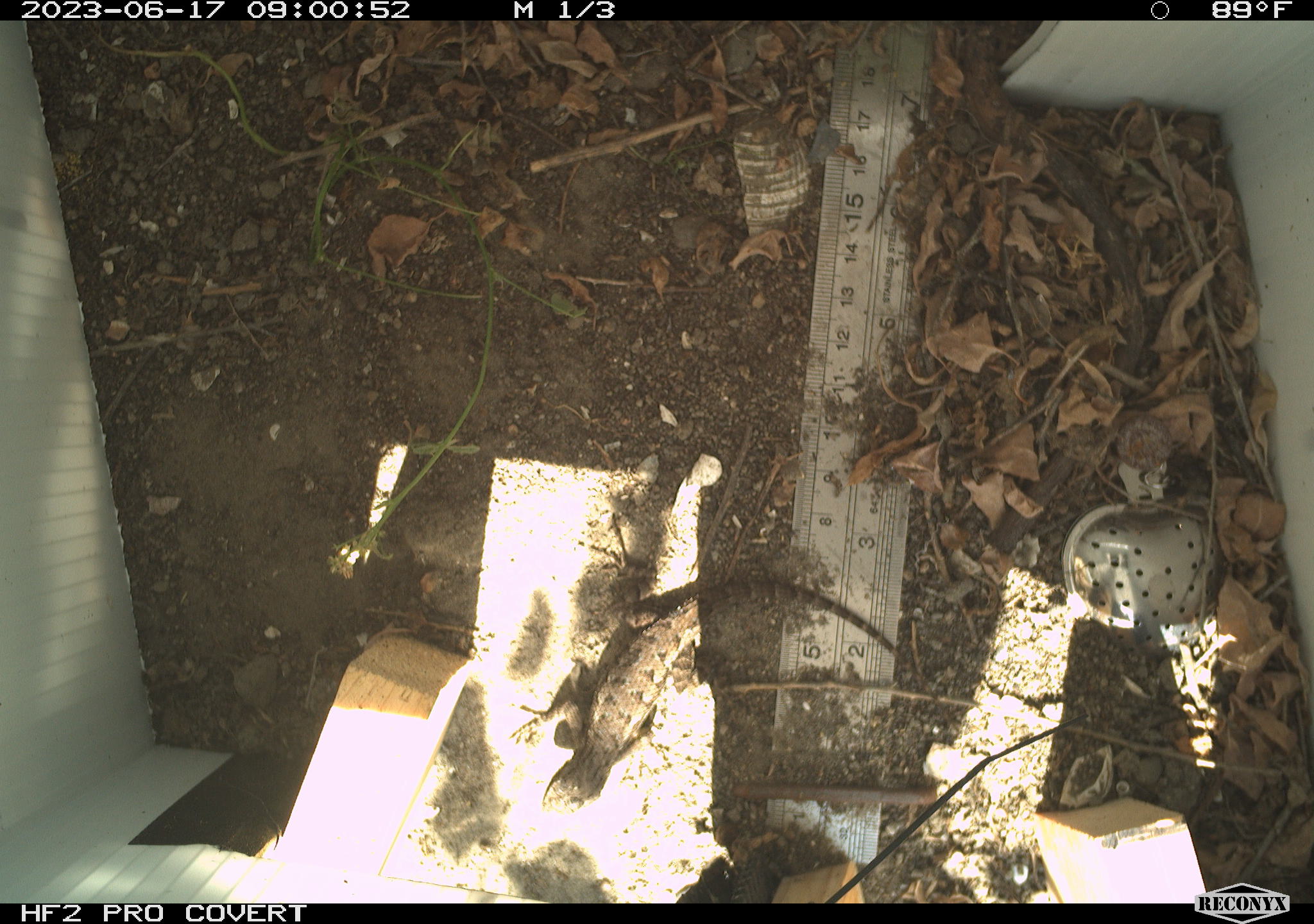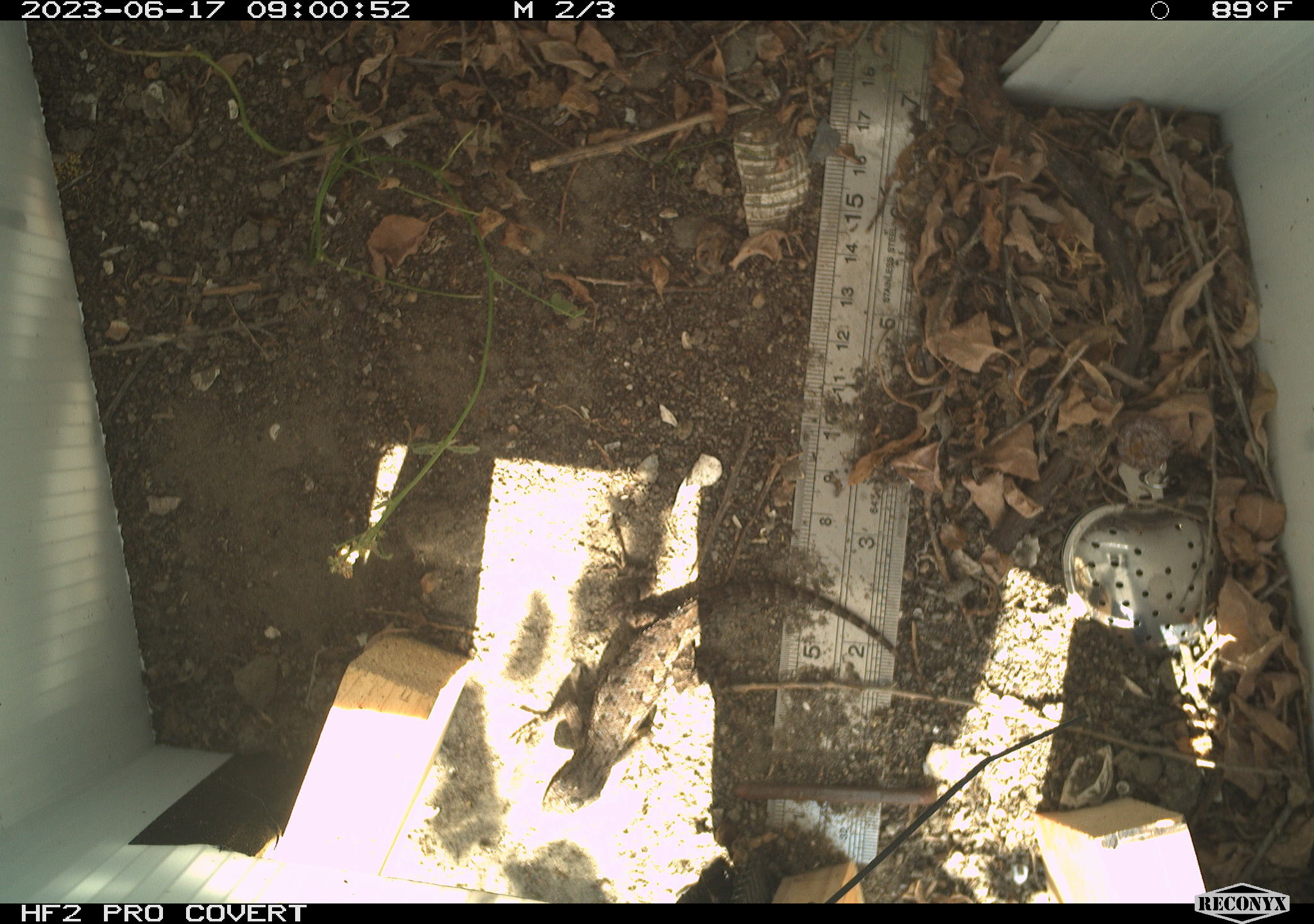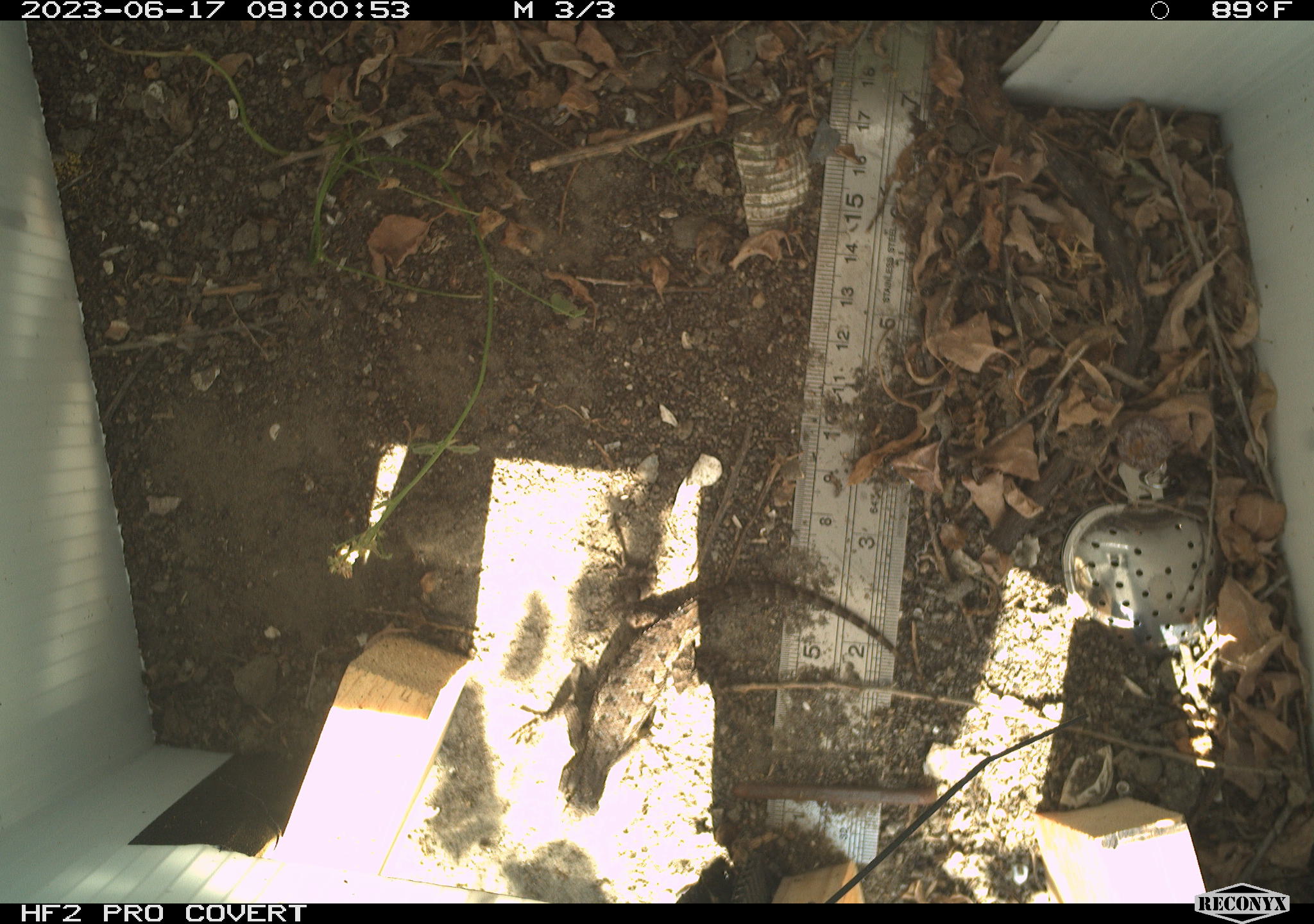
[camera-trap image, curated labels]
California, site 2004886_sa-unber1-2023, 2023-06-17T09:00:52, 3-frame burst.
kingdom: Animalia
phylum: Chordata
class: Reptilia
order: Squamata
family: Phrynosomatidae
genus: Sceloporus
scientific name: Sceloporus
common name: spiny lizards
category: sceloporus species